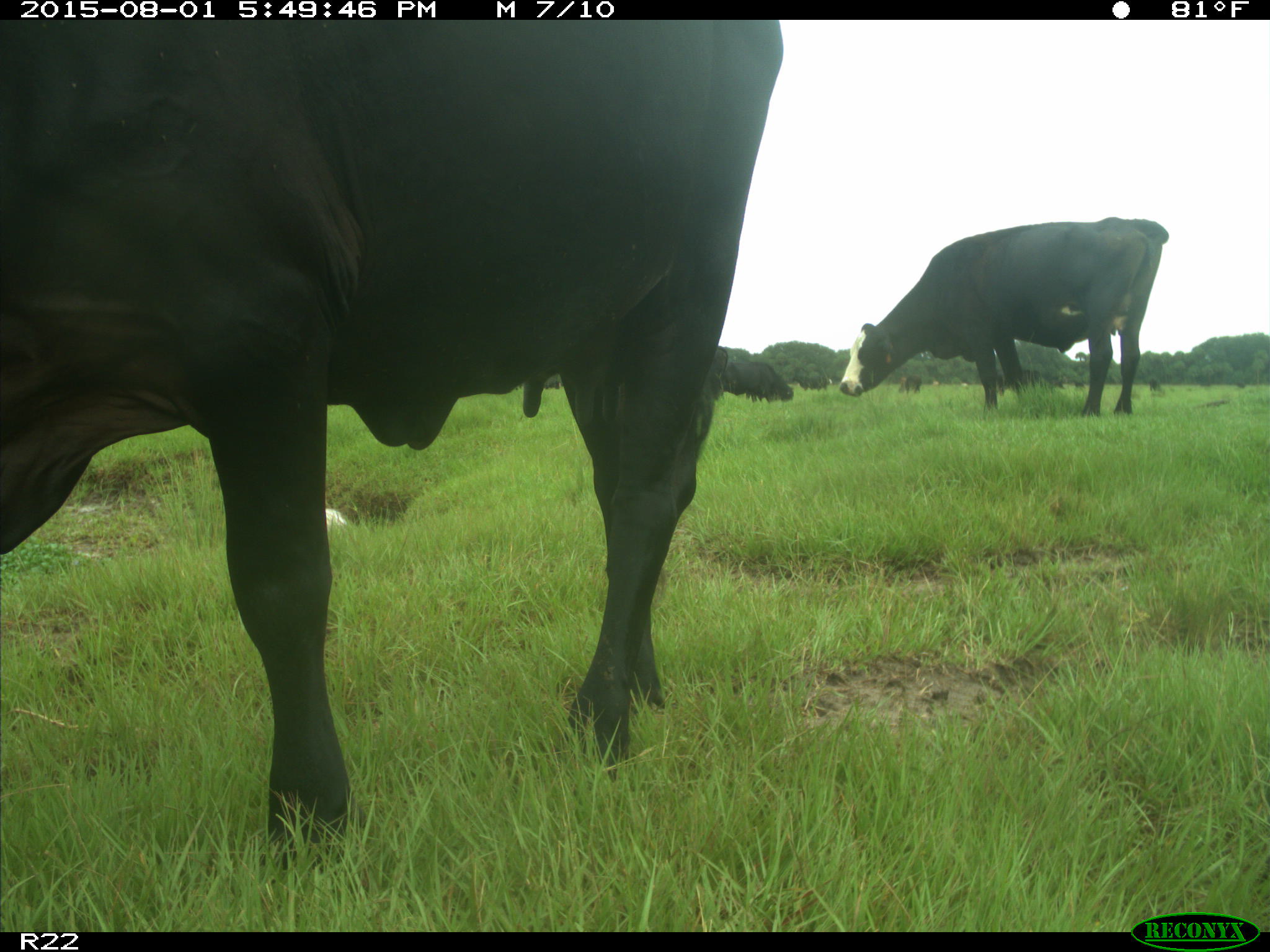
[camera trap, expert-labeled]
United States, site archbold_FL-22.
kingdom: Animalia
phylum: Chordata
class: Mammalia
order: Artiodactyla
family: Bovidae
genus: Bos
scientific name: Bos taurus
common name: domestic cow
Bos taurus (domestic cow).